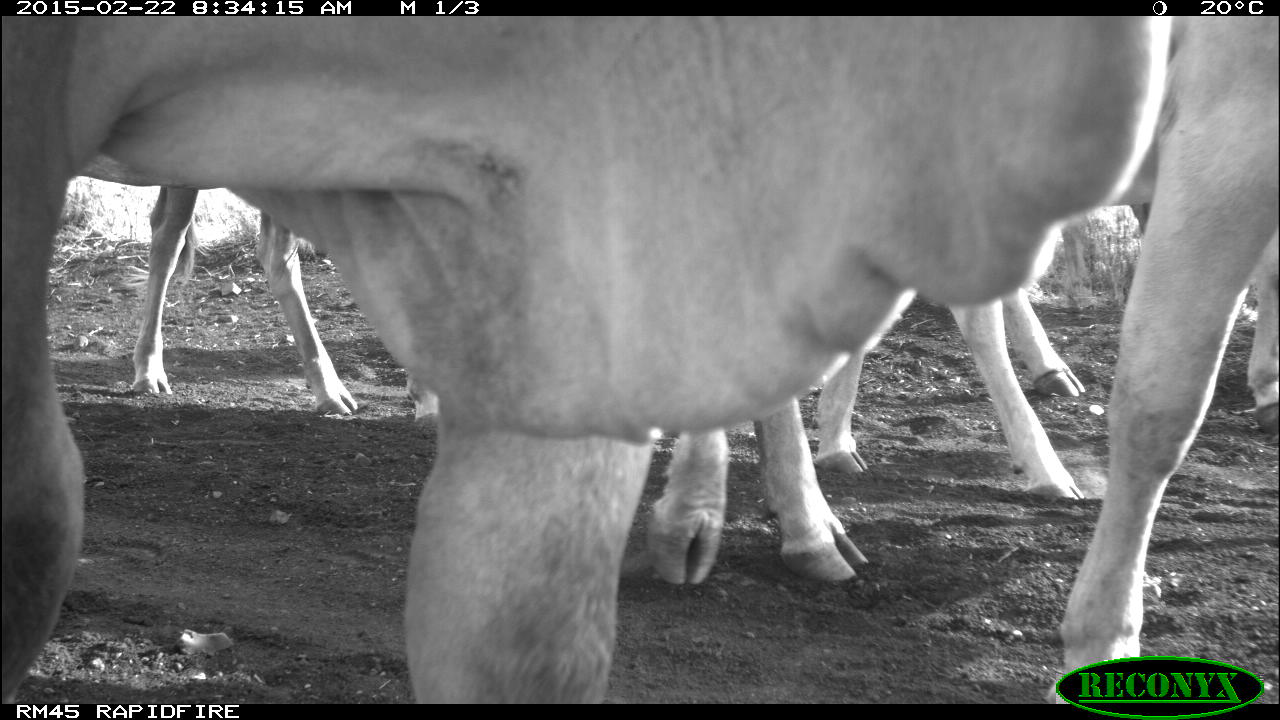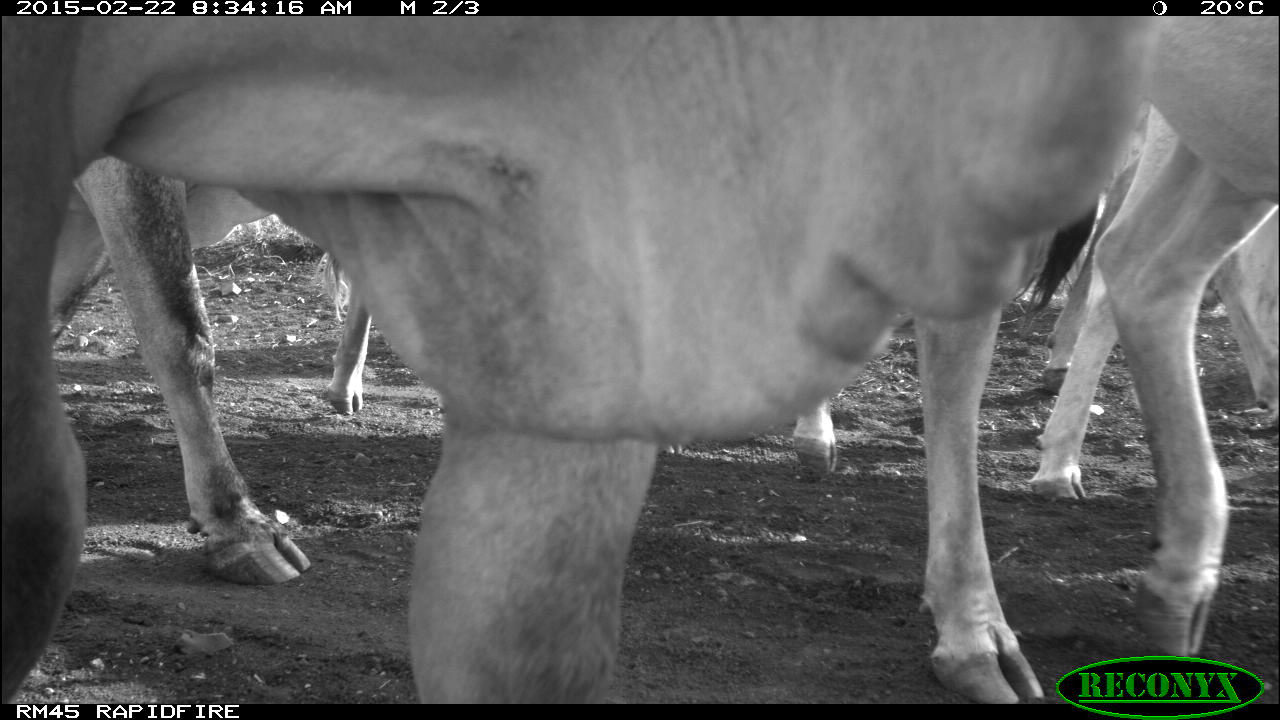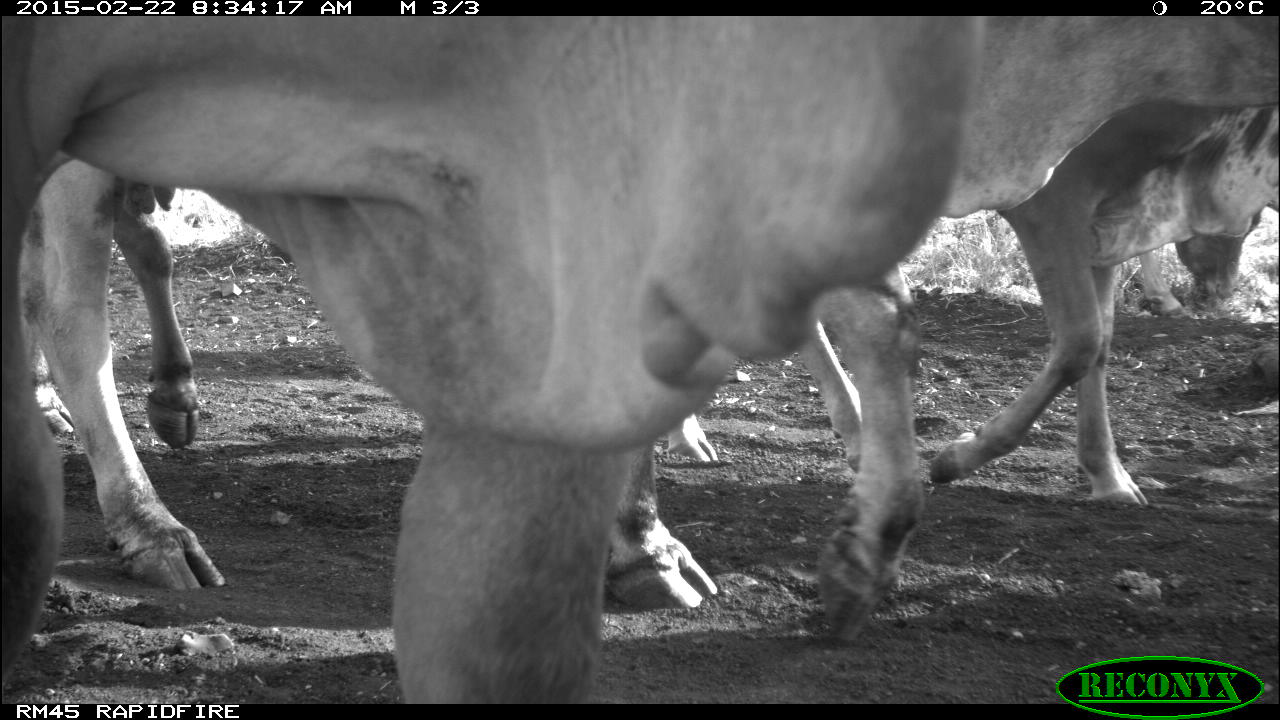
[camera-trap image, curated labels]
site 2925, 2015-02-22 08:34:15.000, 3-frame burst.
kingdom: Animalia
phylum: Chordata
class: Mammalia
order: Artiodactyla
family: Bovidae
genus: Bos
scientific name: Bos taurus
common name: domestic cattle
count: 4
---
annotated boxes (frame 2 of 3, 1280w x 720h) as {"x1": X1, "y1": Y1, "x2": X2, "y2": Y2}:
bos taurus: {"x1": 2, "y1": 16, "x2": 1159, "y2": 701}; {"x1": 319, "y1": 244, "x2": 839, "y2": 483}; {"x1": 1025, "y1": 109, "x2": 1280, "y2": 506}